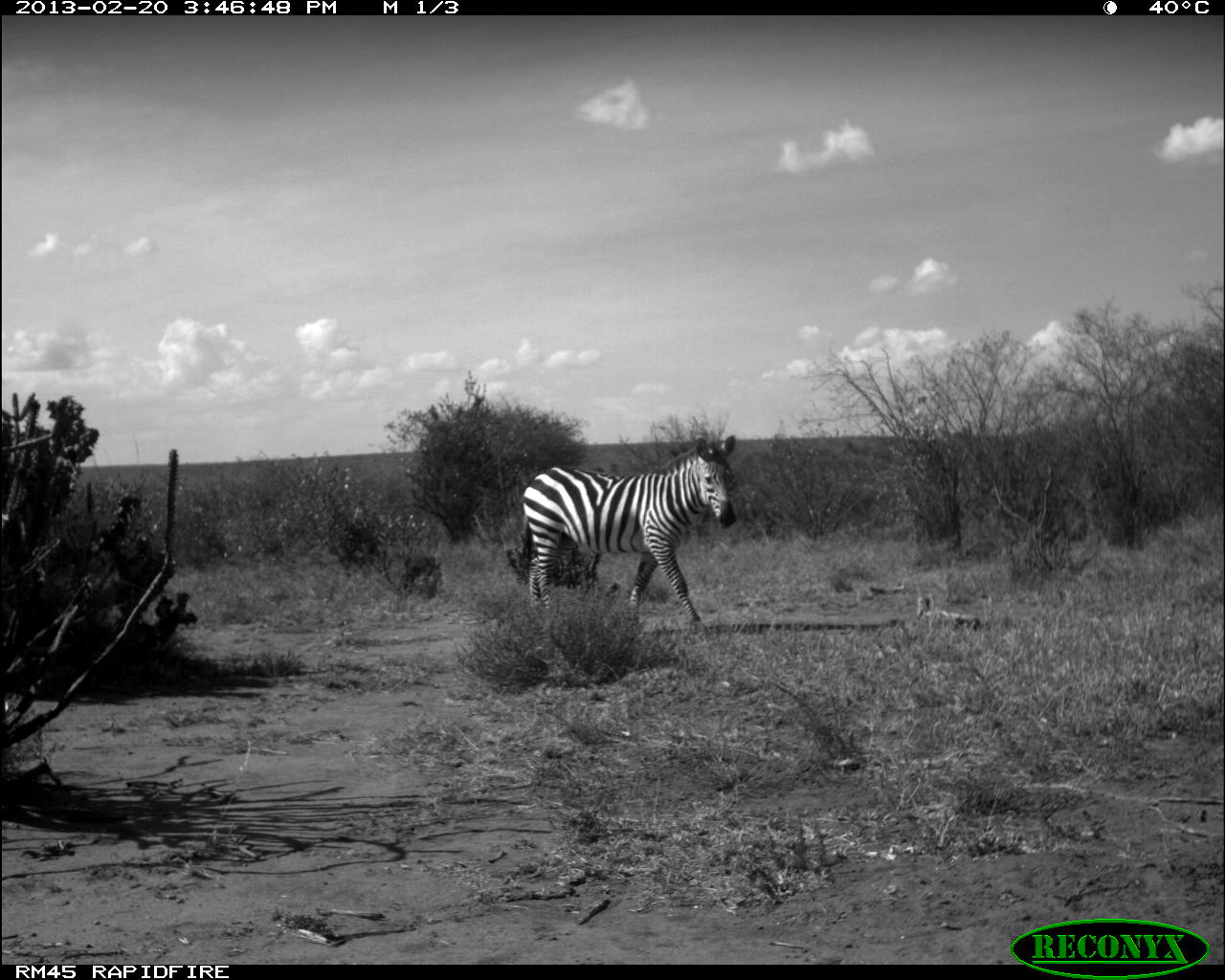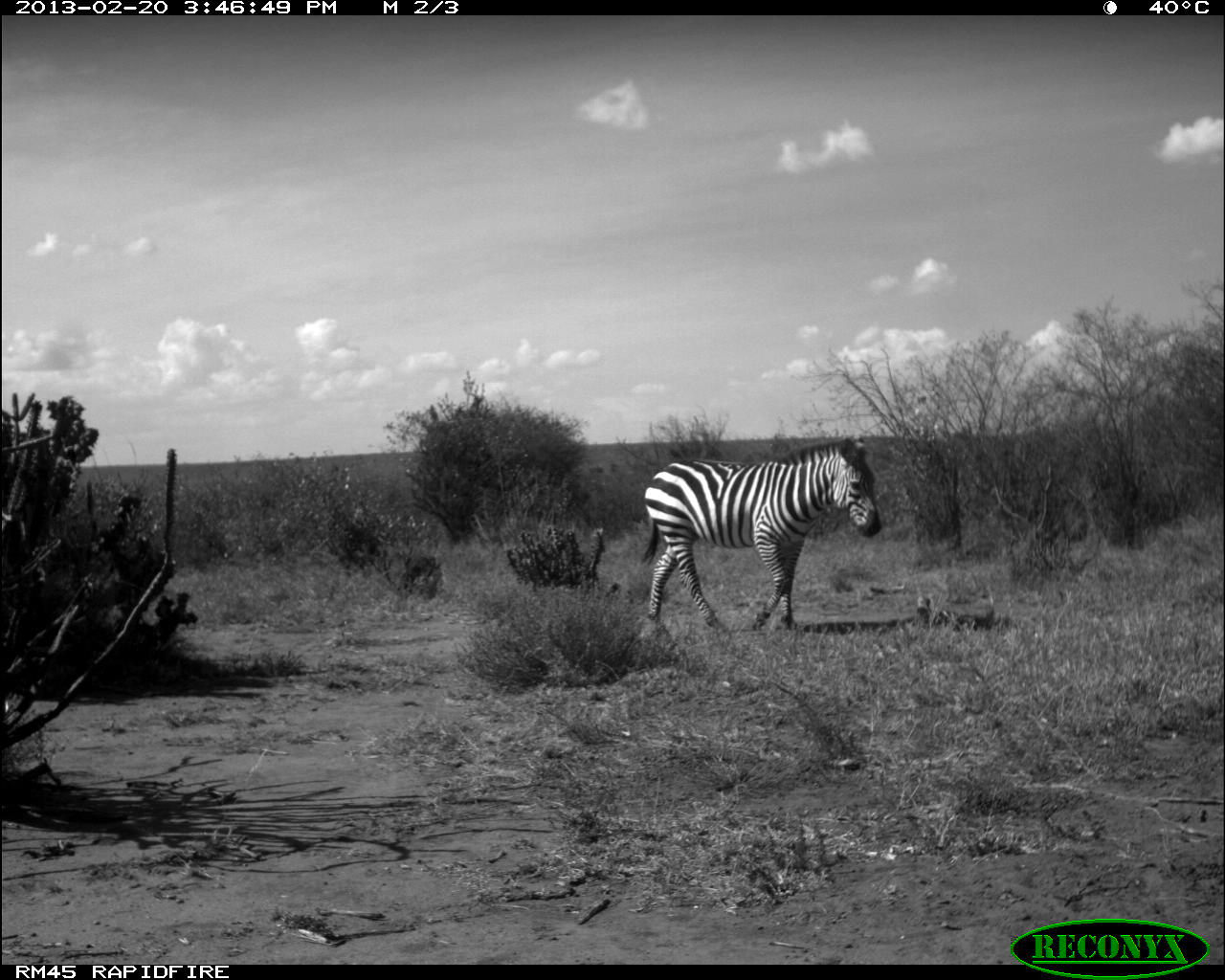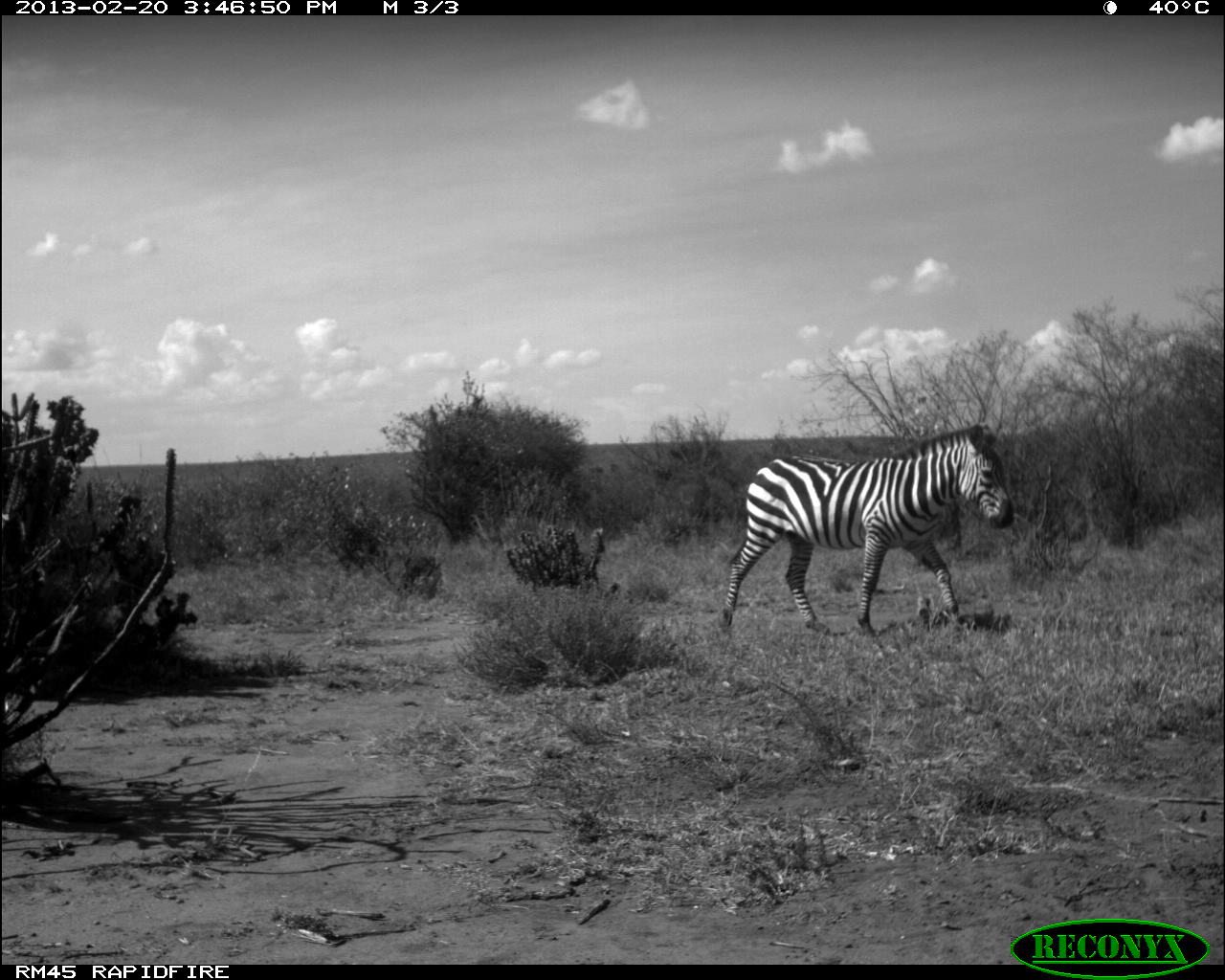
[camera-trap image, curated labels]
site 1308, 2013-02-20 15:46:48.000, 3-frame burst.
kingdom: Animalia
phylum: Chordata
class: Mammalia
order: Perissodactyla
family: Equidae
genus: Equus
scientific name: Equus quagga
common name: plains zebra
Equus quagga (plains zebra), count 1.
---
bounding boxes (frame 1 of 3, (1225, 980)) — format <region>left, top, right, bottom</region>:
equus quagga: <region>520, 435, 735, 624</region>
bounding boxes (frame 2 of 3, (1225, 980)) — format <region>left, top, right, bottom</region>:
equus quagga: <region>640, 435, 881, 632</region>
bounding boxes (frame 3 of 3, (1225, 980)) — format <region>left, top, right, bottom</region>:
equus quagga: <region>718, 421, 1015, 635</region>